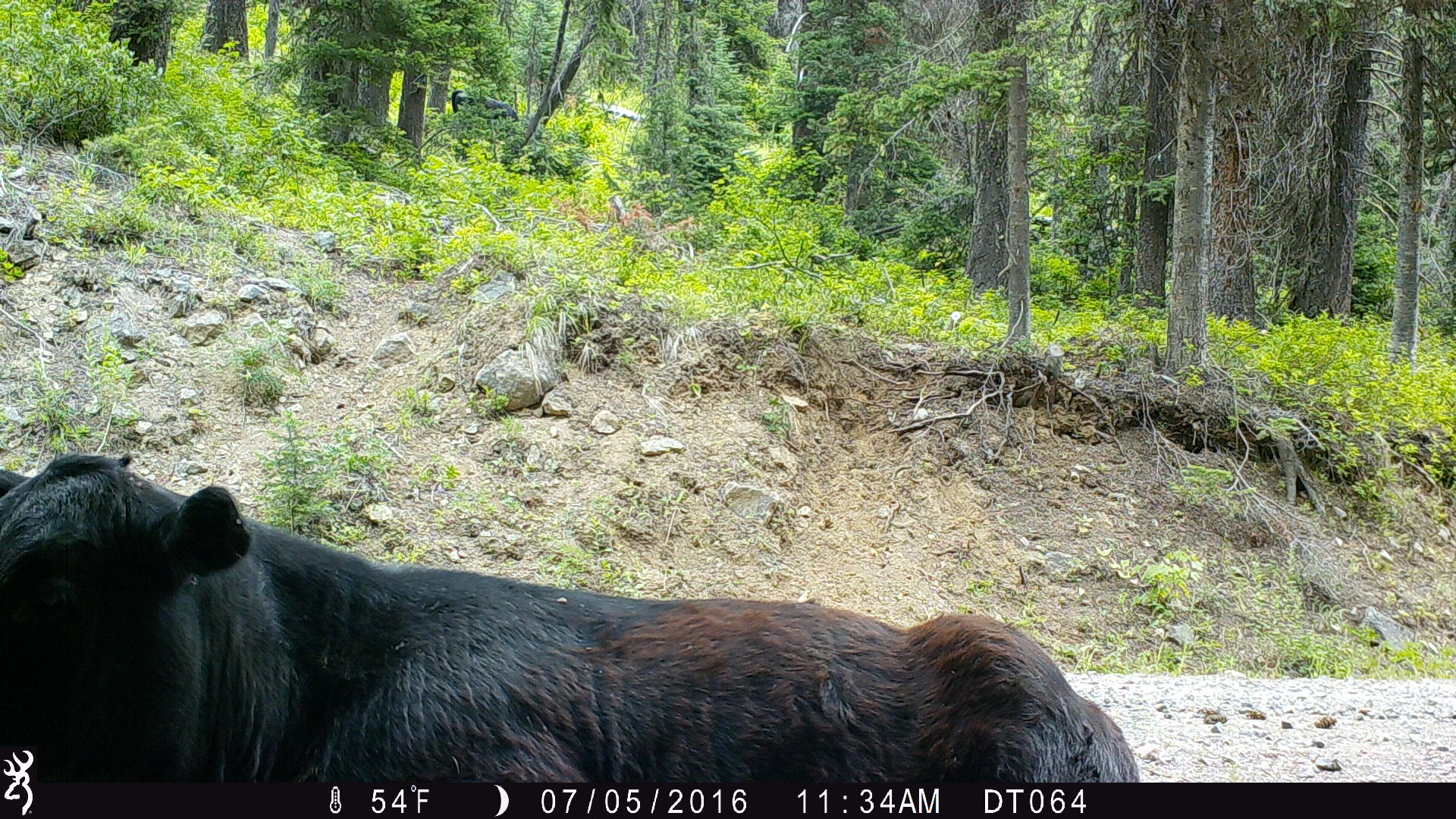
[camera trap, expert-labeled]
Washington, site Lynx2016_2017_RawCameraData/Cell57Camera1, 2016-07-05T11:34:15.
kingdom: Animalia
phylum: Chordata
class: Mammalia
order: Artiodactyla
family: Bovidae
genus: Bos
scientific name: Bos taurus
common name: domestic cattle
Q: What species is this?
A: Domestic cattle (Bos taurus).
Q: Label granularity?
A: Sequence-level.